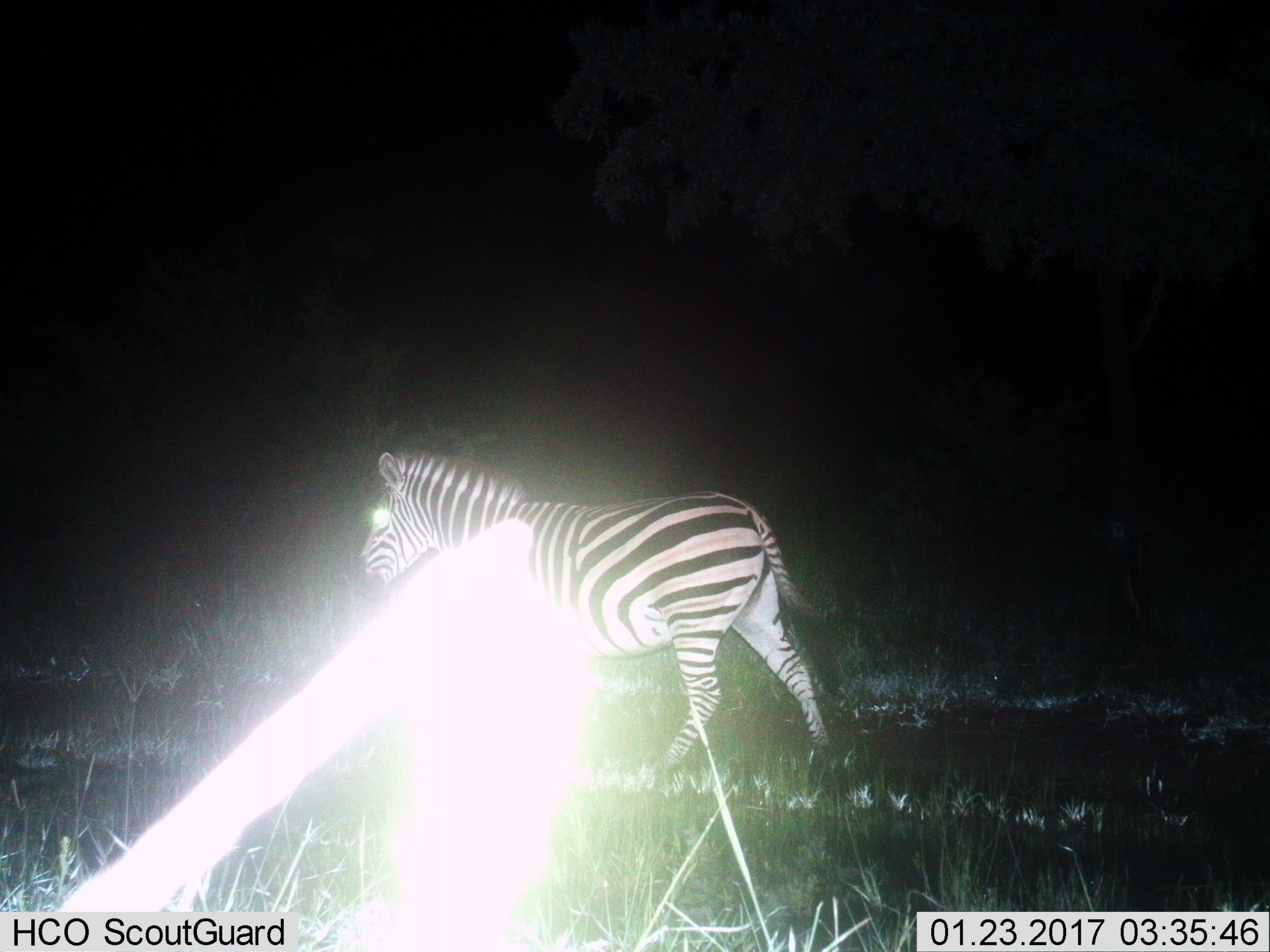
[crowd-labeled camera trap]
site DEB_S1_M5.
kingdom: Animalia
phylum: Chordata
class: Mammalia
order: Perissodactyla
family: Equidae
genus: Equus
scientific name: Equus quagga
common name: plains zebra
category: zebraplains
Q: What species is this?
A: Zebraplains (plains zebra) (Equus quagga).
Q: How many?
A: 1.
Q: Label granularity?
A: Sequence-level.